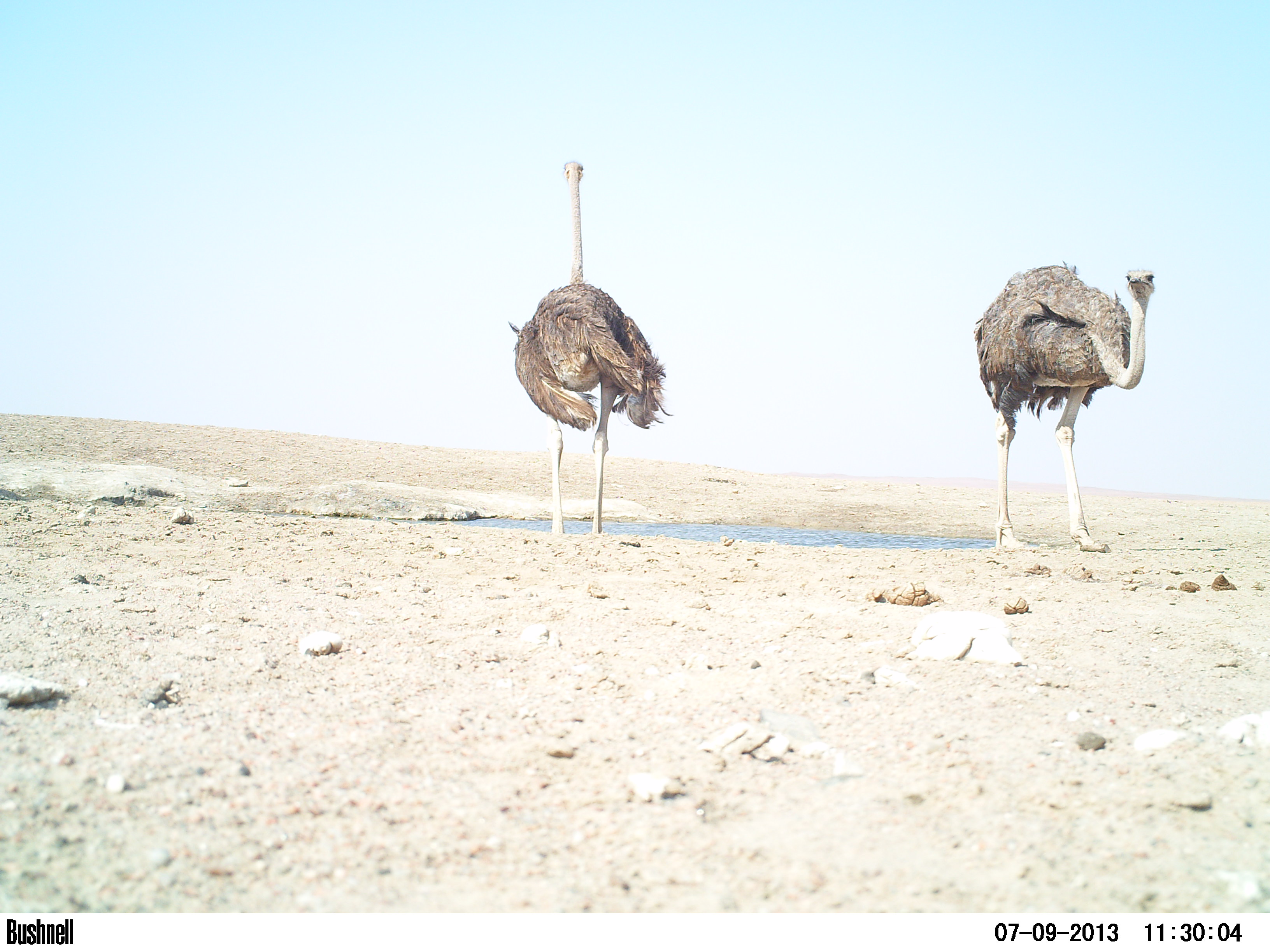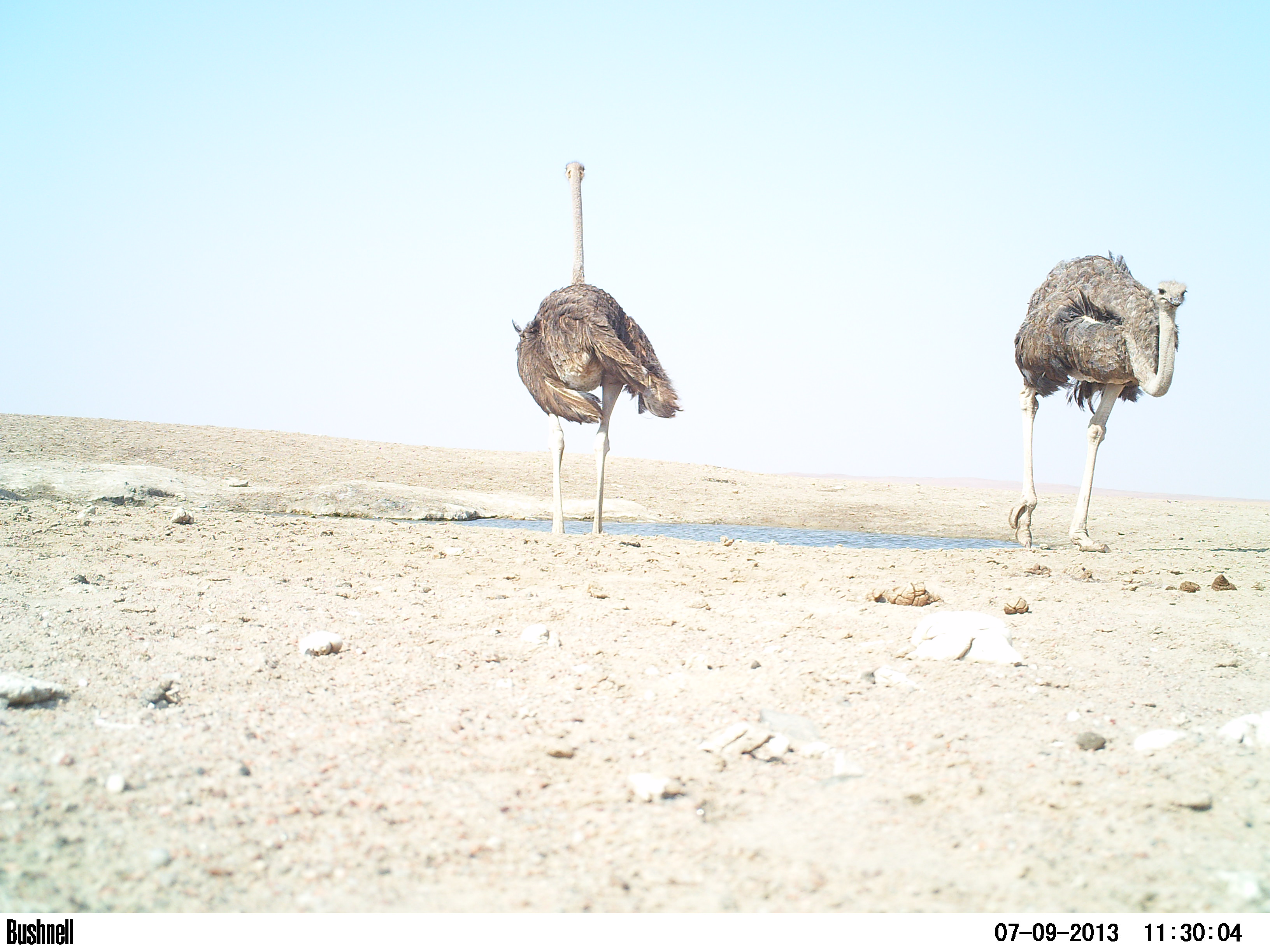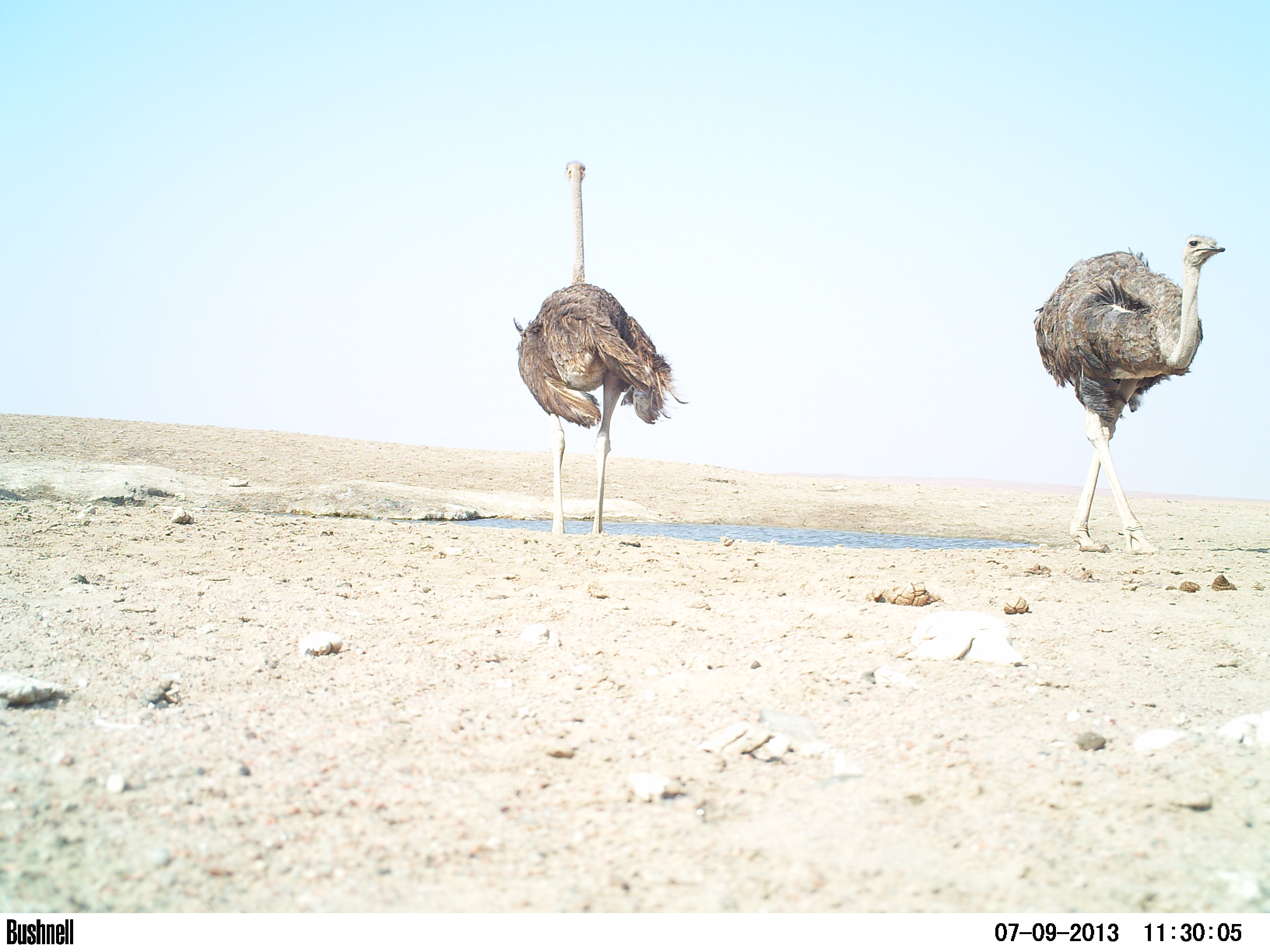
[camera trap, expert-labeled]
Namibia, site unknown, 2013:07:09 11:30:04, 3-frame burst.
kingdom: Animalia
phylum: Chordata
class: Aves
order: Struthioniformes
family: Struthionidae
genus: Struthio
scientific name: Struthio camelus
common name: common ostrich